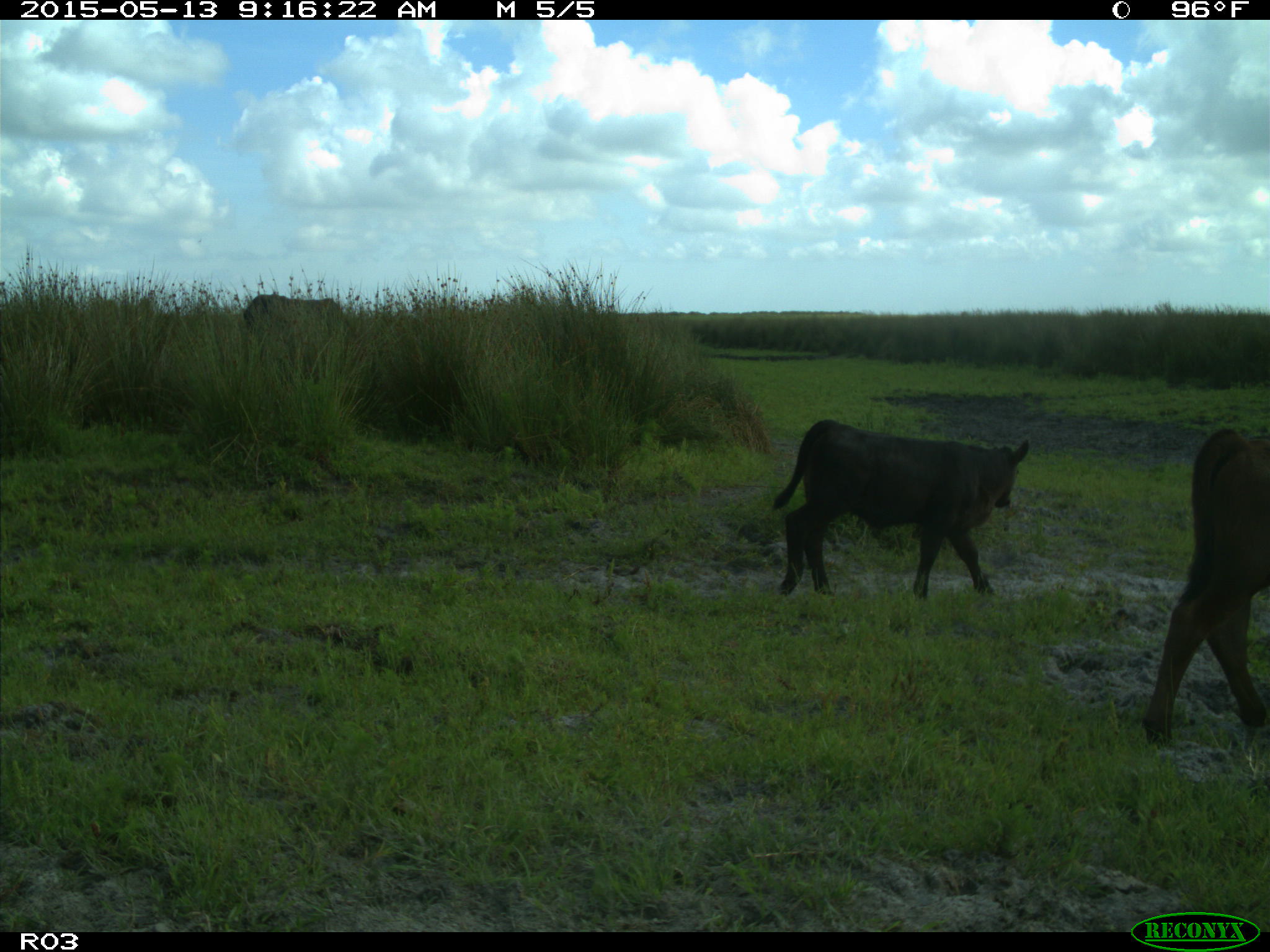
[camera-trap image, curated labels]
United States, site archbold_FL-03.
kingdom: Animalia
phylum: Chordata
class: Mammalia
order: Artiodactyla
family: Bovidae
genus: Bos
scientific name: Bos taurus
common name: domestic cow